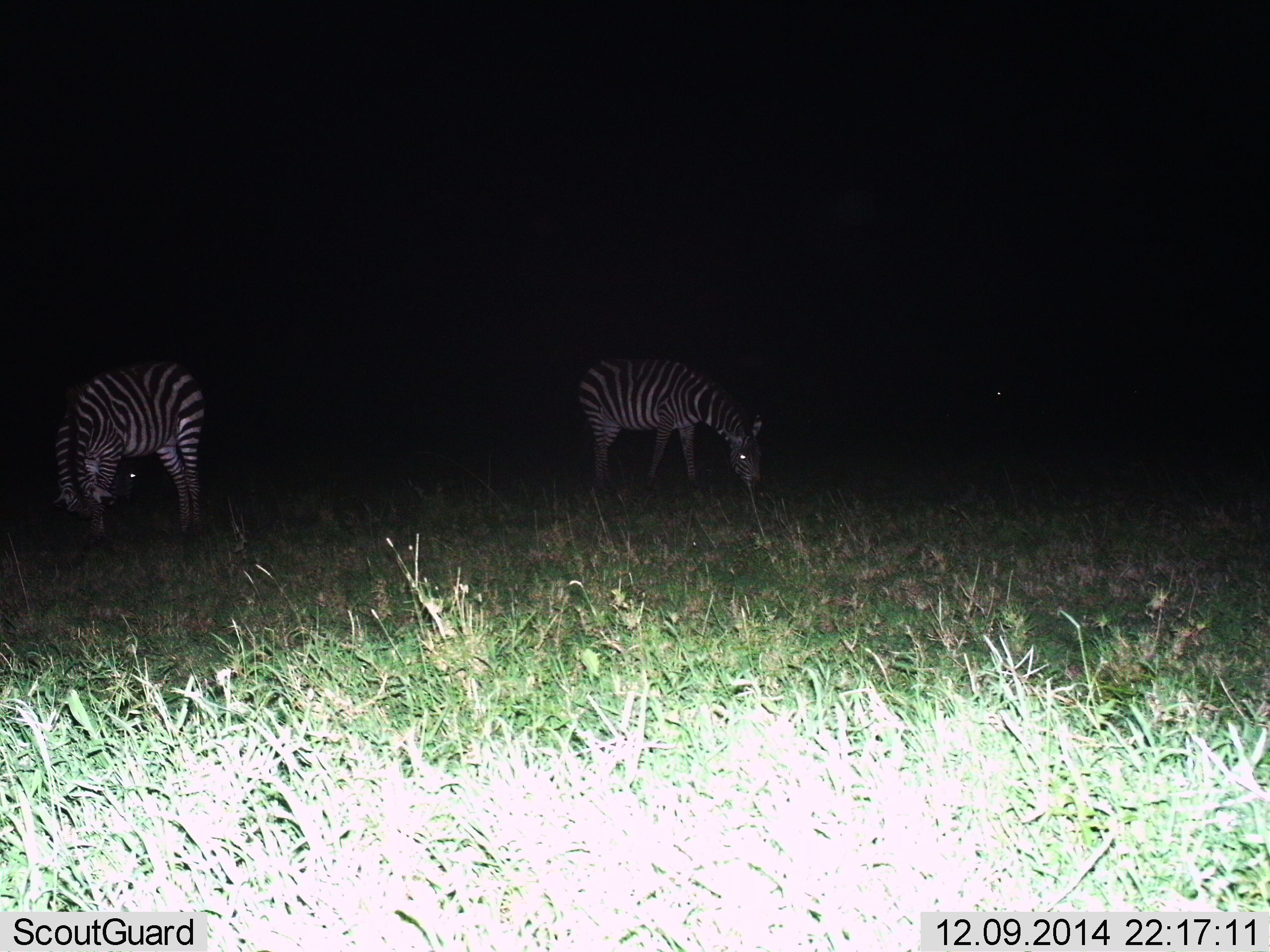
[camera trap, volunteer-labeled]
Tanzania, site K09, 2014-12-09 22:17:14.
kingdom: Animalia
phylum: Chordata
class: Mammalia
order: Perissodactyla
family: Equidae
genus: Equus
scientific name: Equus quagga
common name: plains zebra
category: zebra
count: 2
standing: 20%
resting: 0%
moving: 0%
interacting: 0%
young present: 0%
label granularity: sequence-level